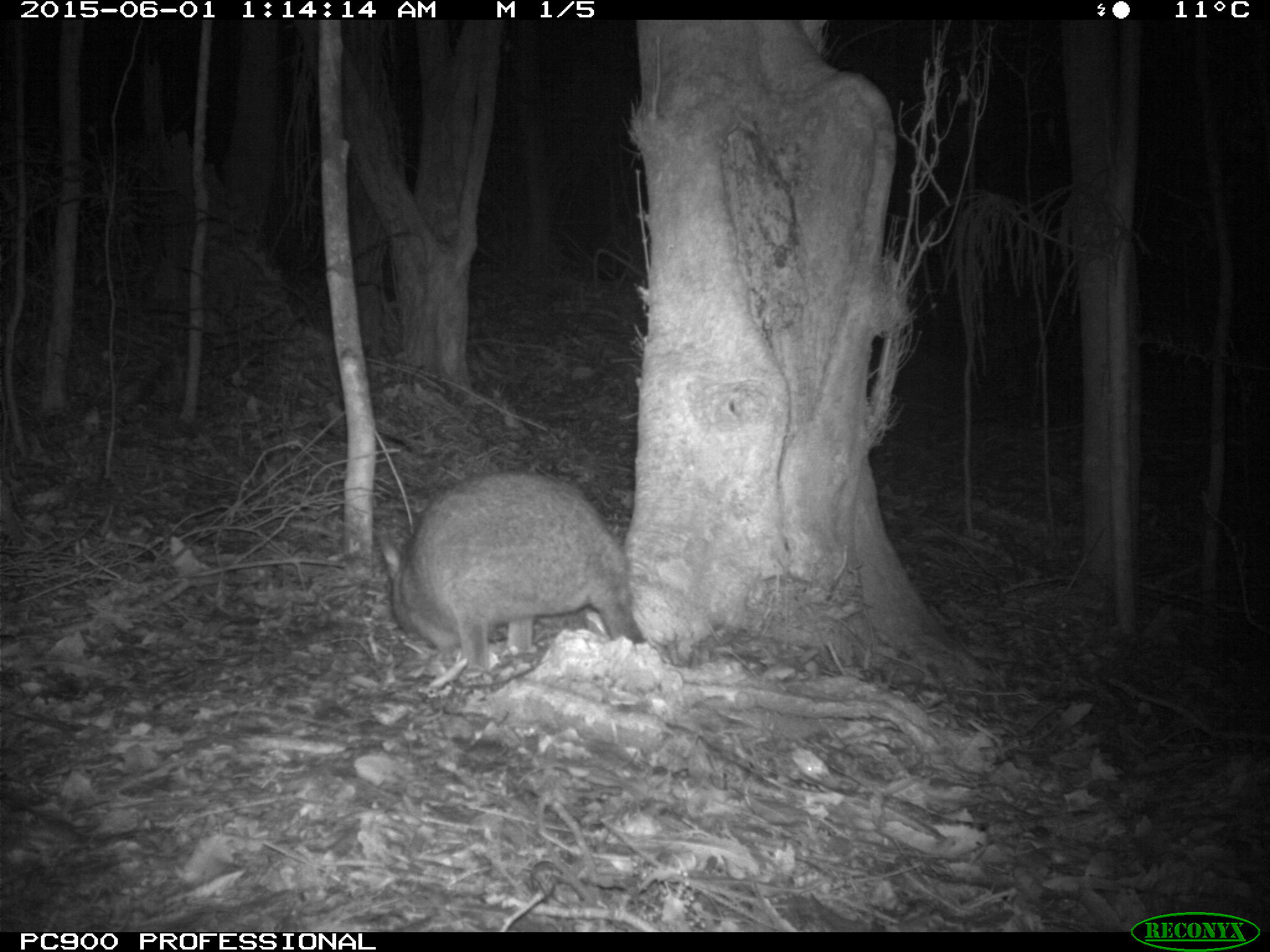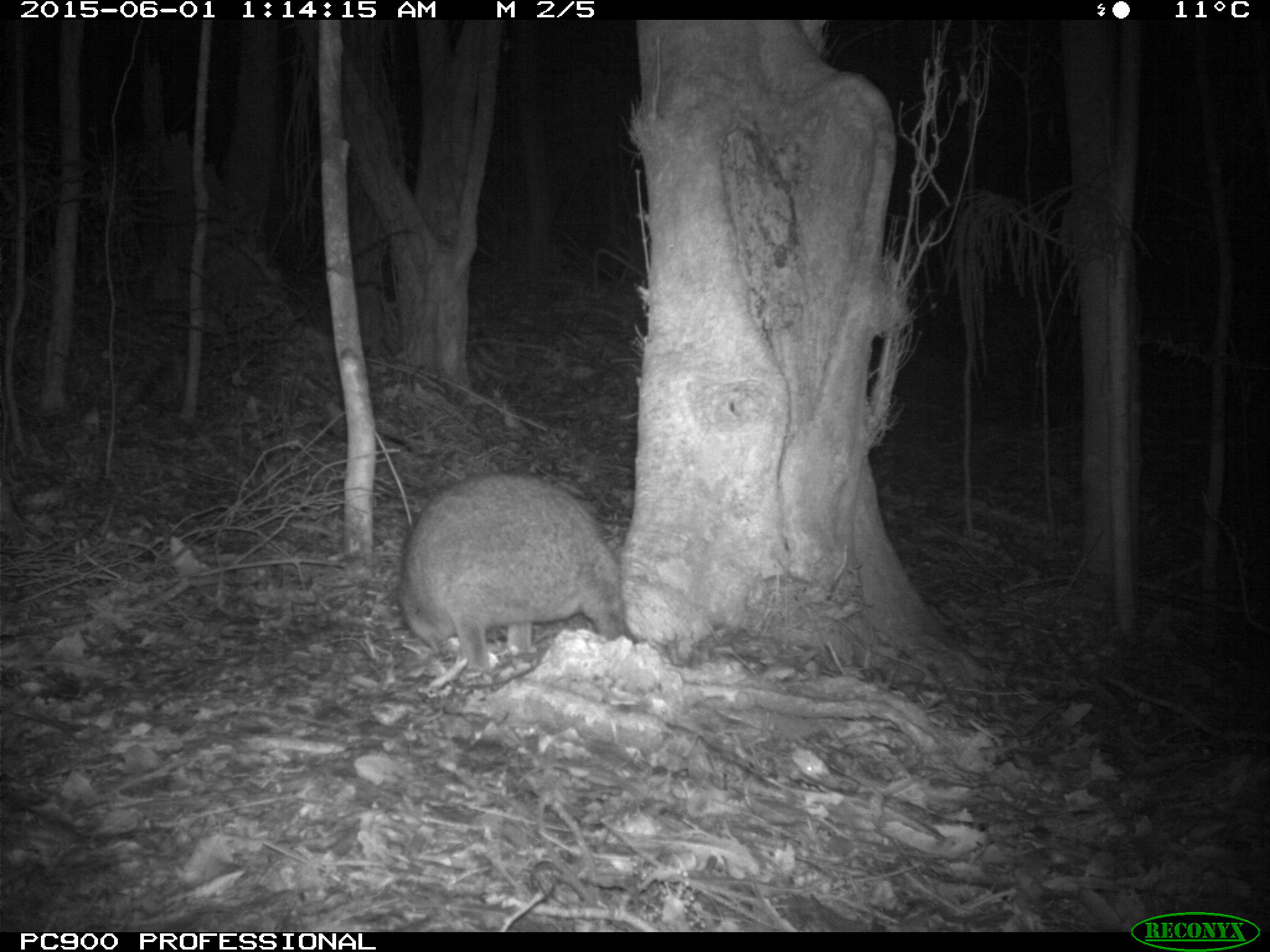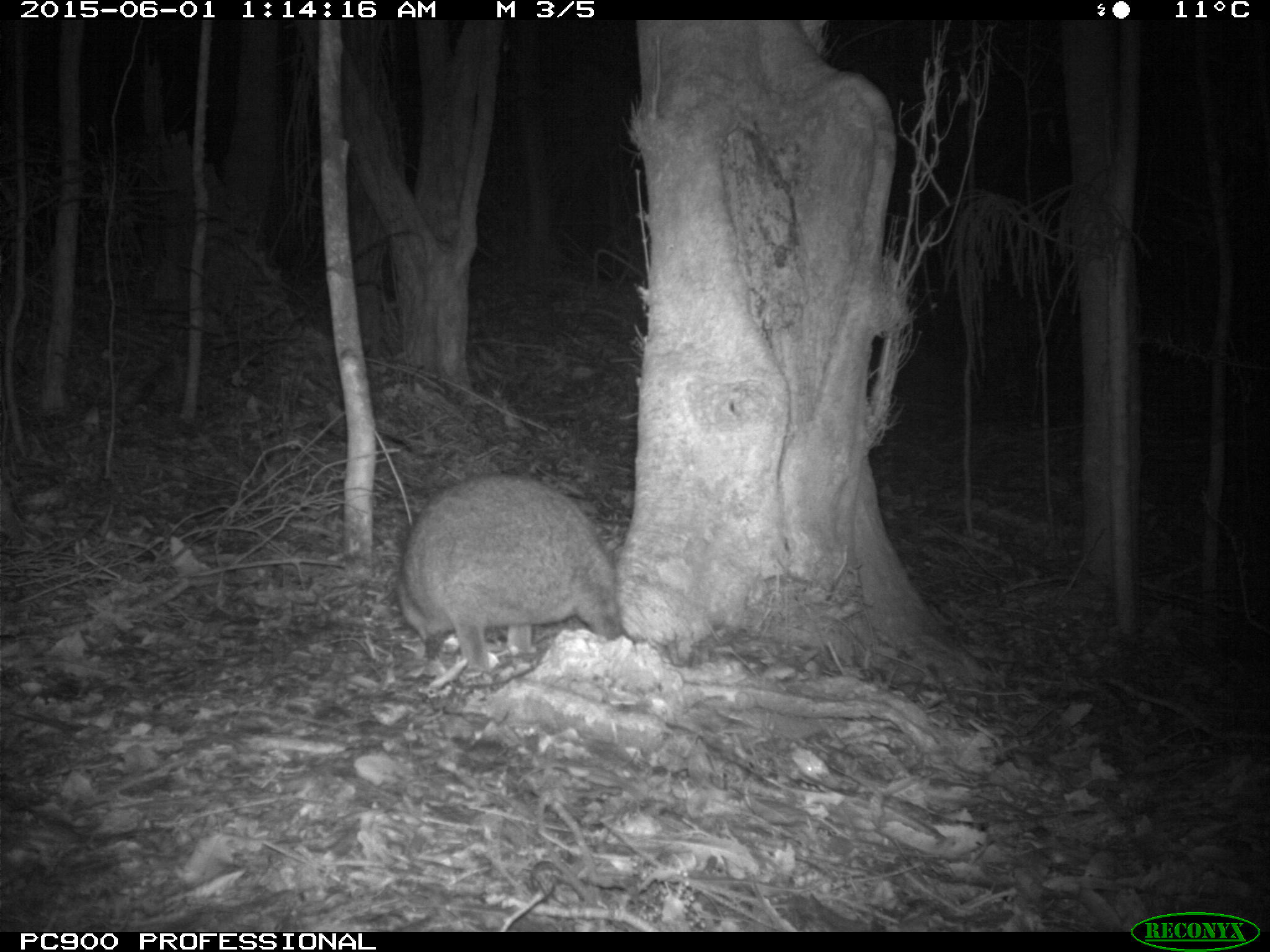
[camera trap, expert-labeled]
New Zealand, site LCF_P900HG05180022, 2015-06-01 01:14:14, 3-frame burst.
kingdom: Animalia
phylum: Chordata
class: Mammalia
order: Diprotodontia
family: Macropodidae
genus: Notamacropus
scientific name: Notamacropus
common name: wallaby